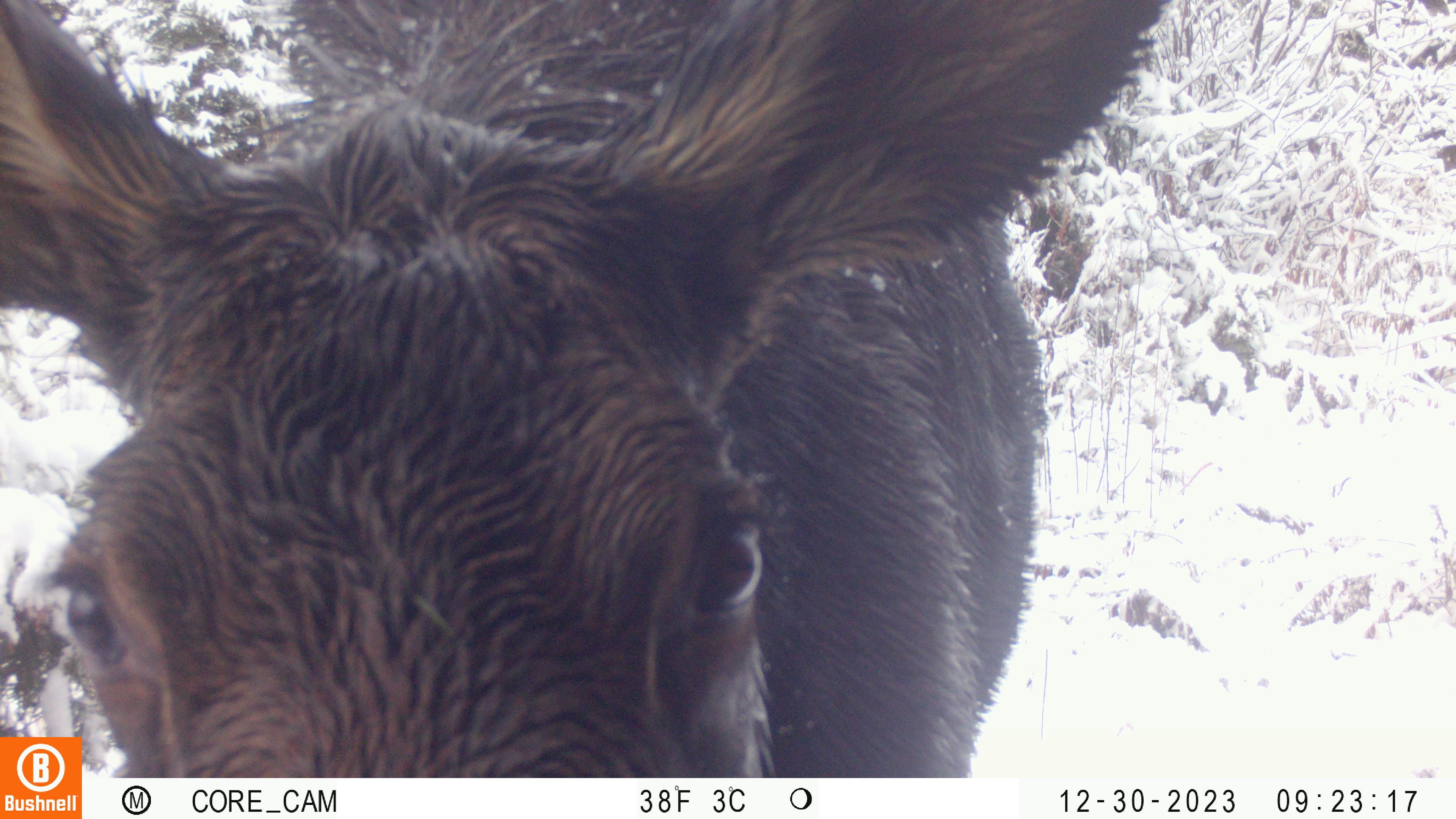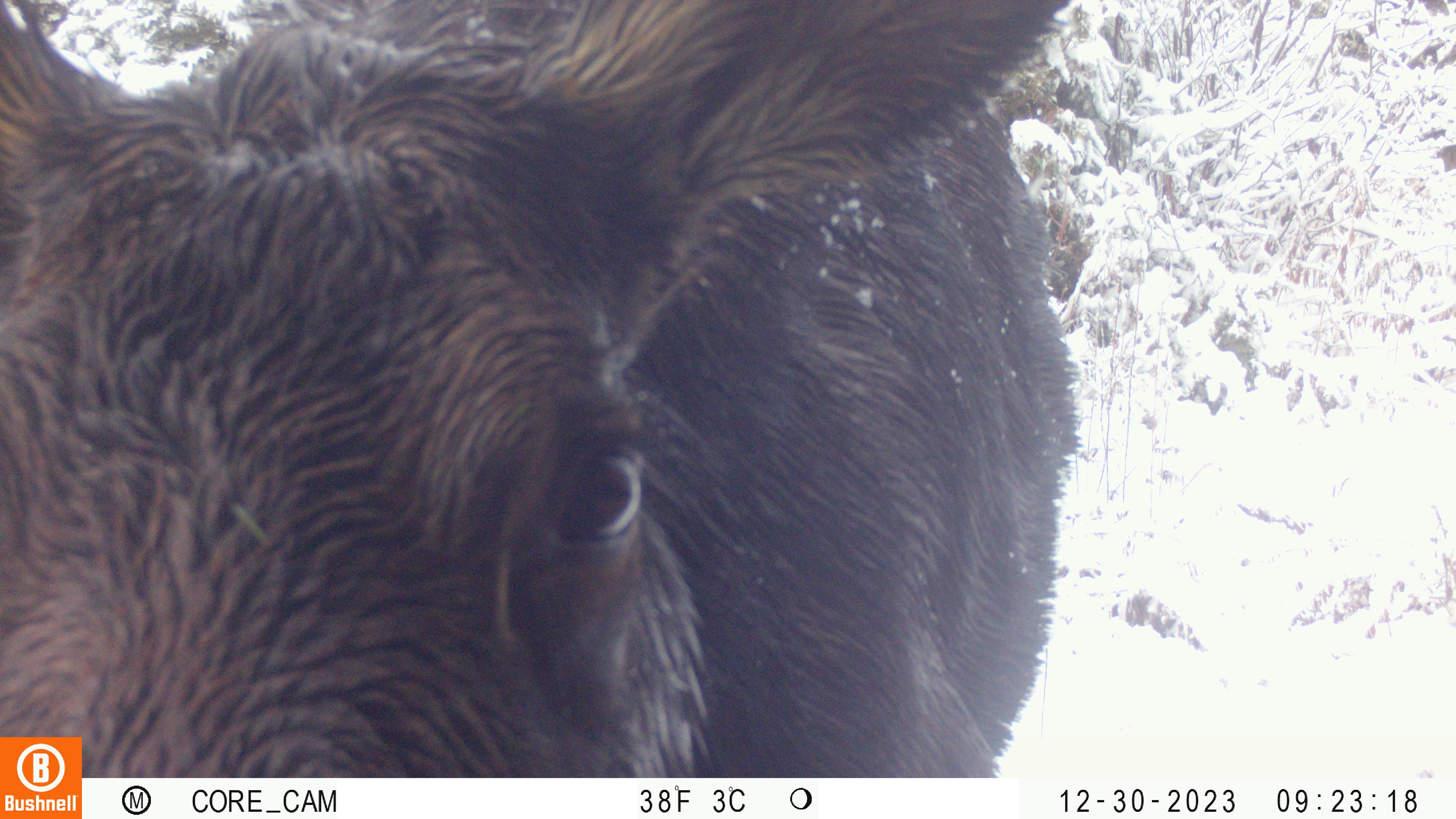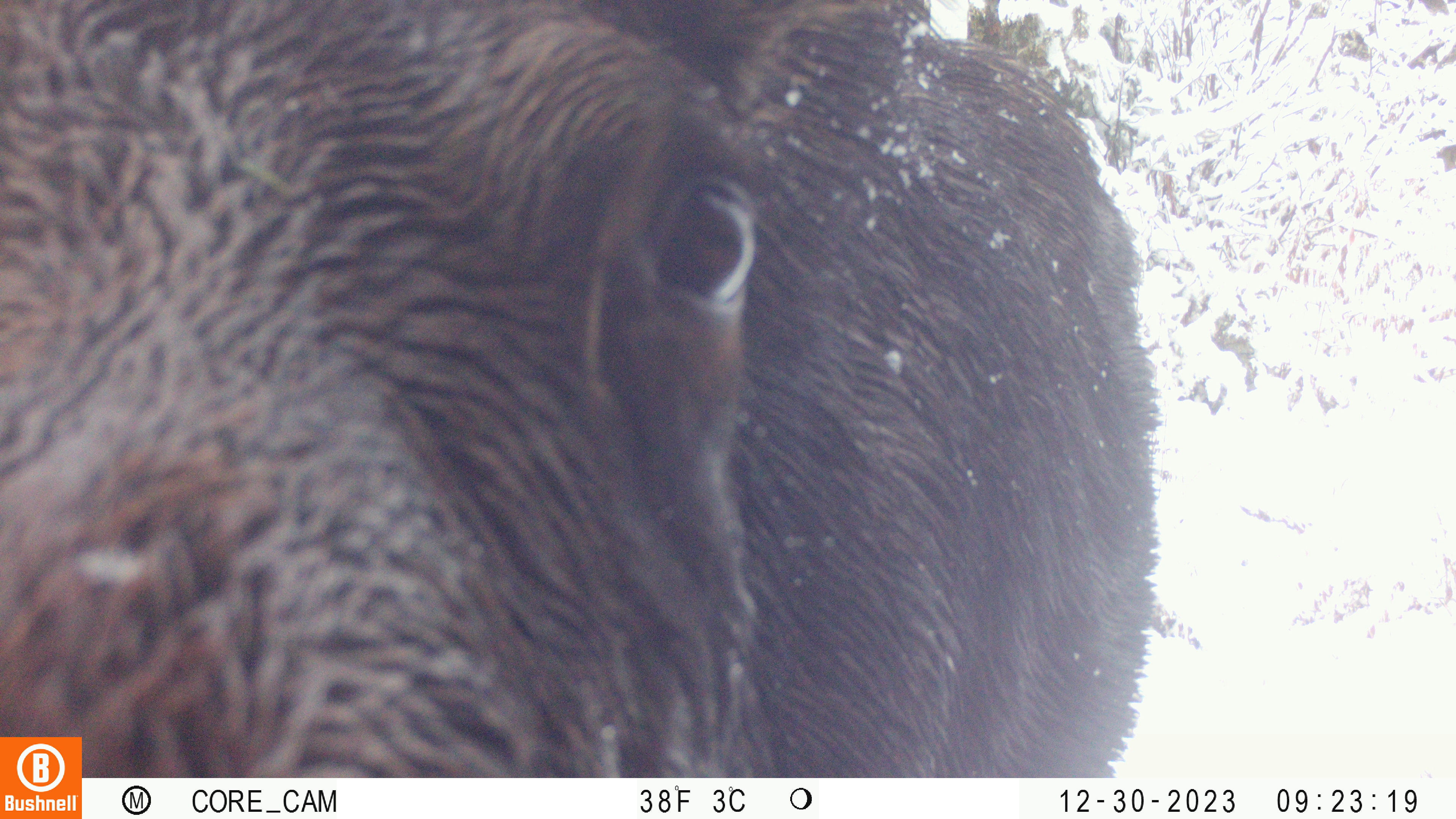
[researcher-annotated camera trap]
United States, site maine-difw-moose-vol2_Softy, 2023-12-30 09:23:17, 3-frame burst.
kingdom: Animalia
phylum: Chordata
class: Mammalia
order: Artiodactyla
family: Cervidae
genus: Alces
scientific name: Alces alces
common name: moose